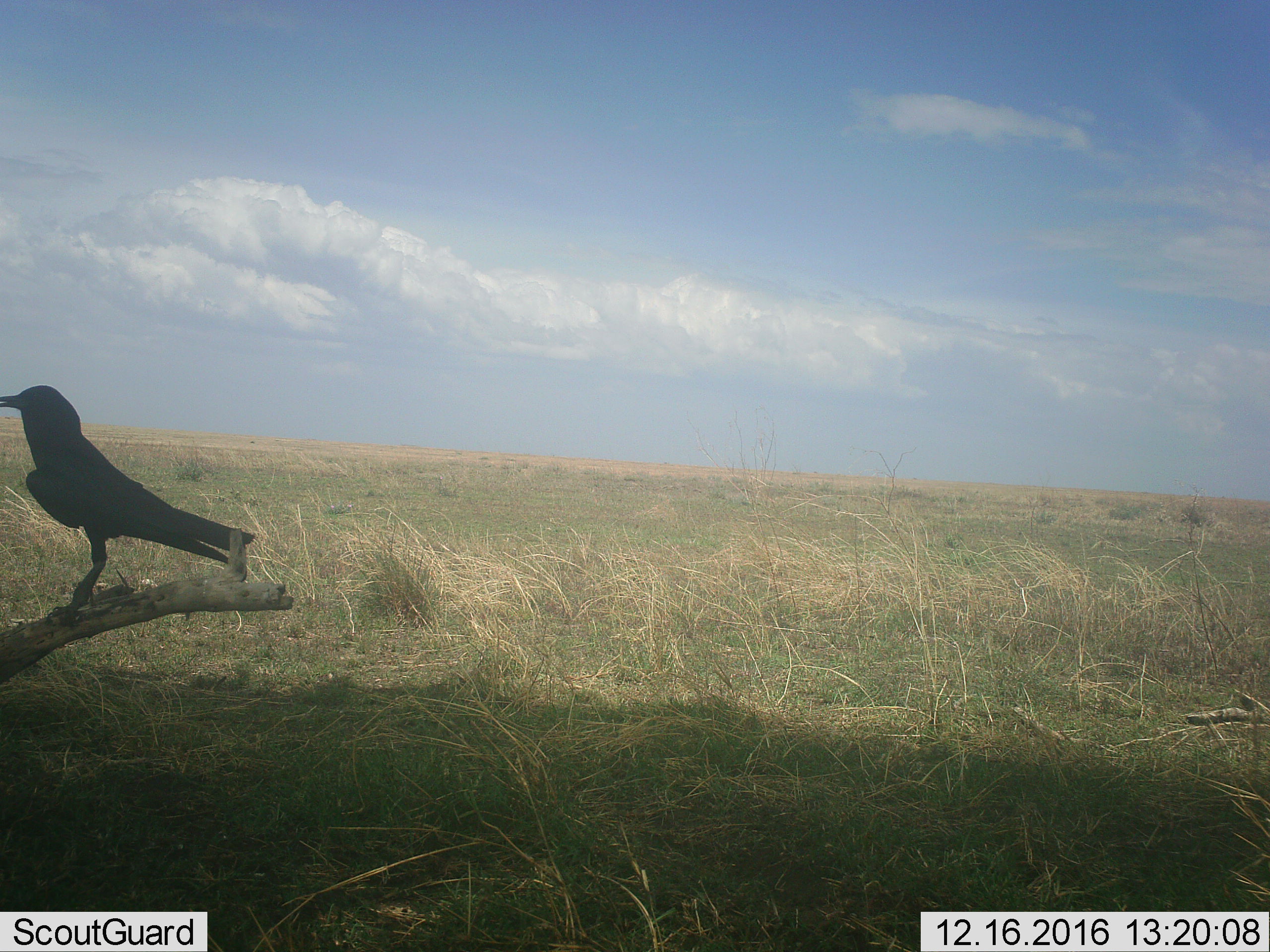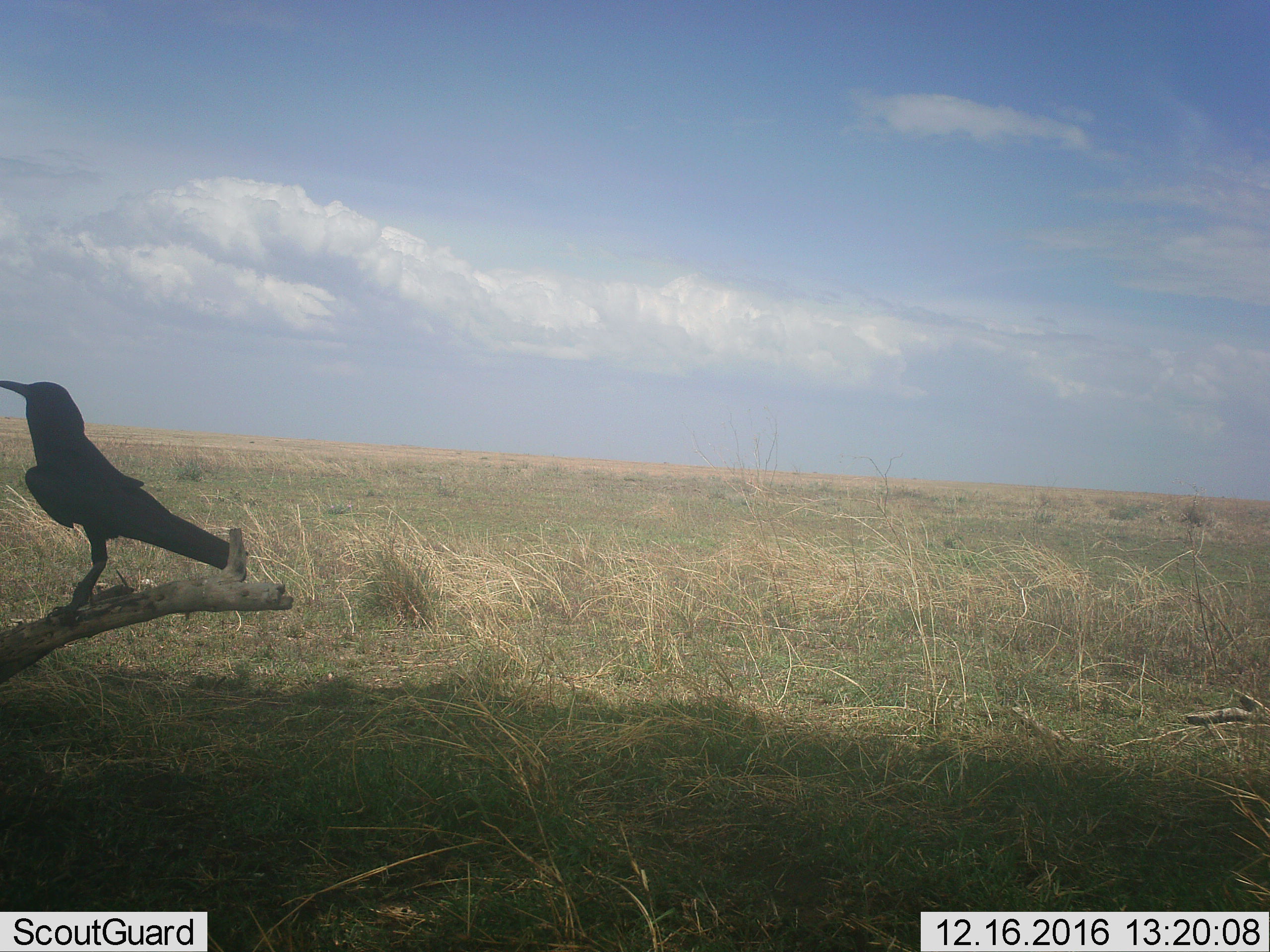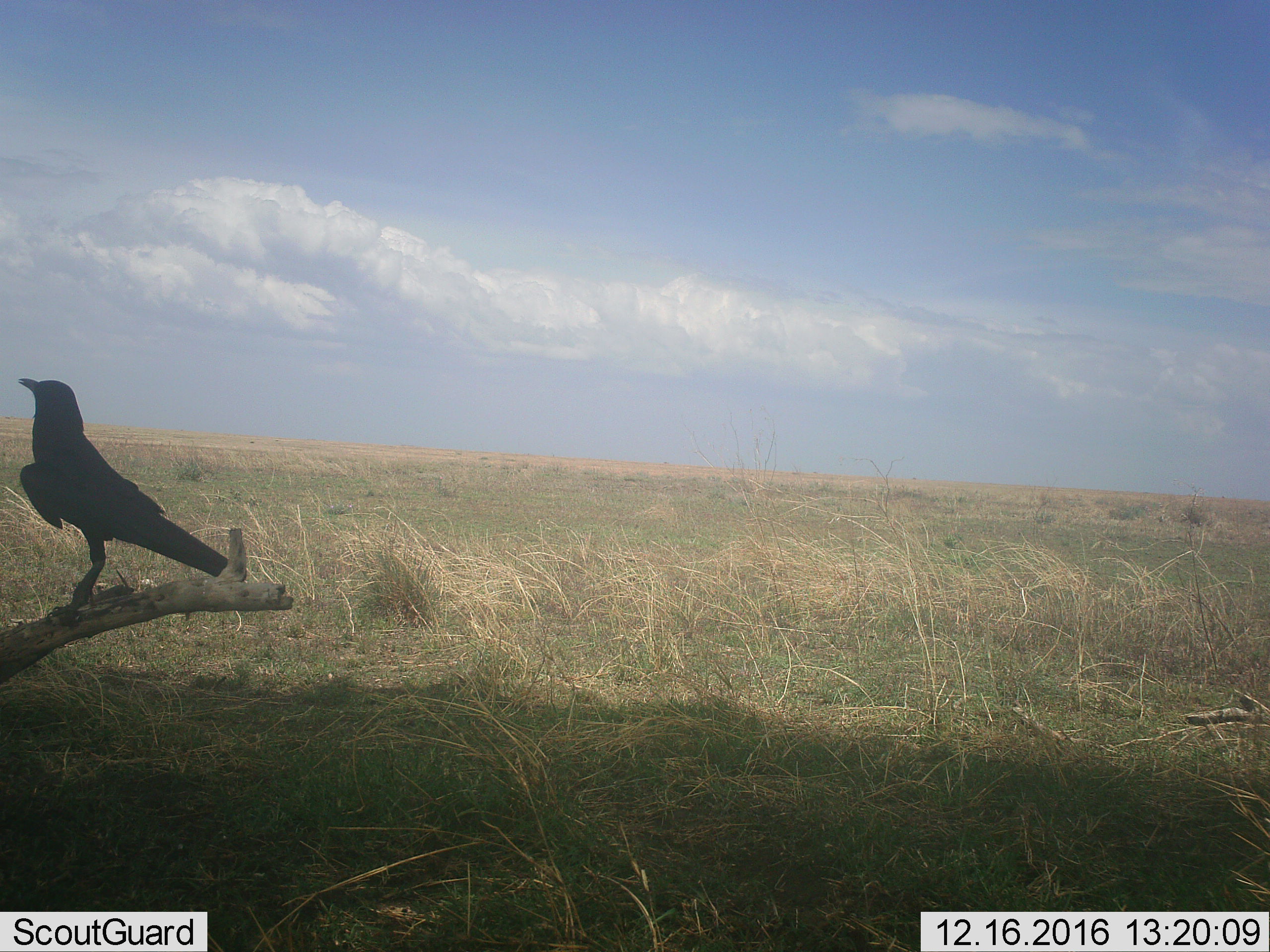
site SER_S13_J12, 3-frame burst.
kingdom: Animalia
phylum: Chordata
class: Aves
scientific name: Aves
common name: bird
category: birdother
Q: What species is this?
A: Birdother (bird) (Aves).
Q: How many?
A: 1.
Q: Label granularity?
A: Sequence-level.